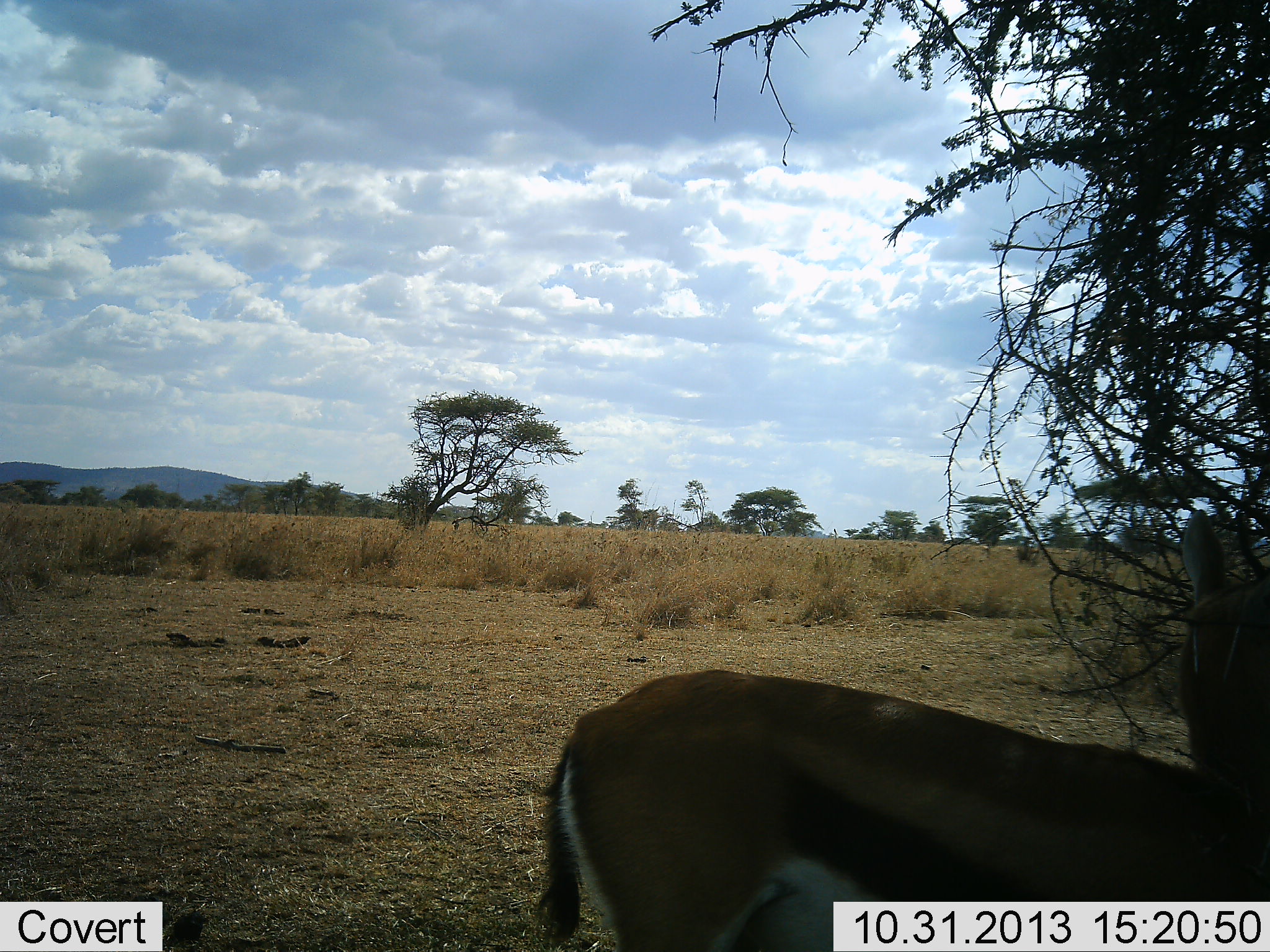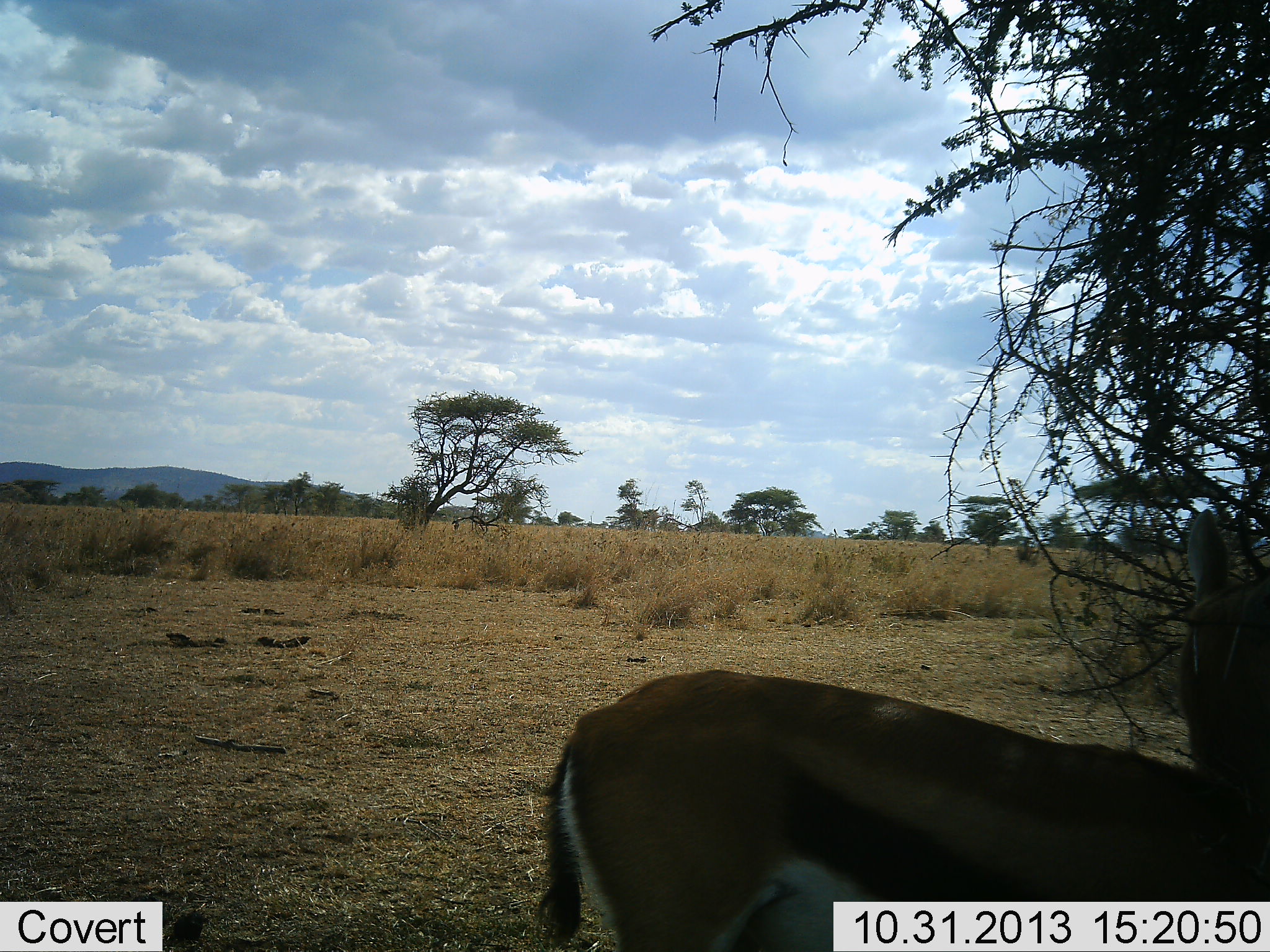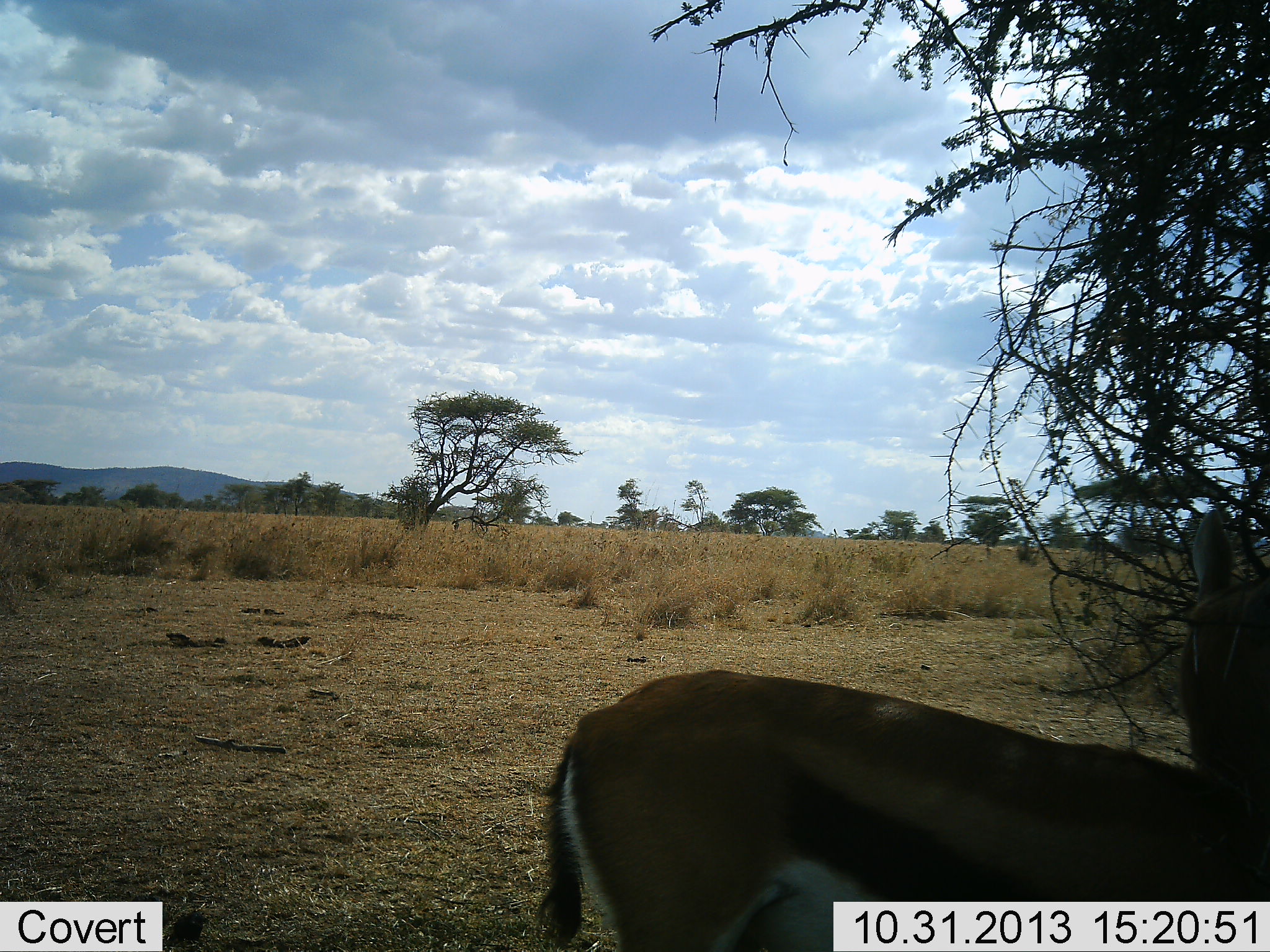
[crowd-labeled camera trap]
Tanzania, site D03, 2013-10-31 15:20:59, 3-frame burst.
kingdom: Animalia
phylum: Chordata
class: Mammalia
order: Artiodactyla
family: Bovidae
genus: Eudorcas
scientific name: Eudorcas thomsonii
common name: thomson's gazelle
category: gazellethomsons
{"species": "gazellethomsons (thomson's gazelle) (Eudorcas thomsonii)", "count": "1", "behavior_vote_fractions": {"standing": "86%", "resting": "5%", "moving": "7%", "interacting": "2%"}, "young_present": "0%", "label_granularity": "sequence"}